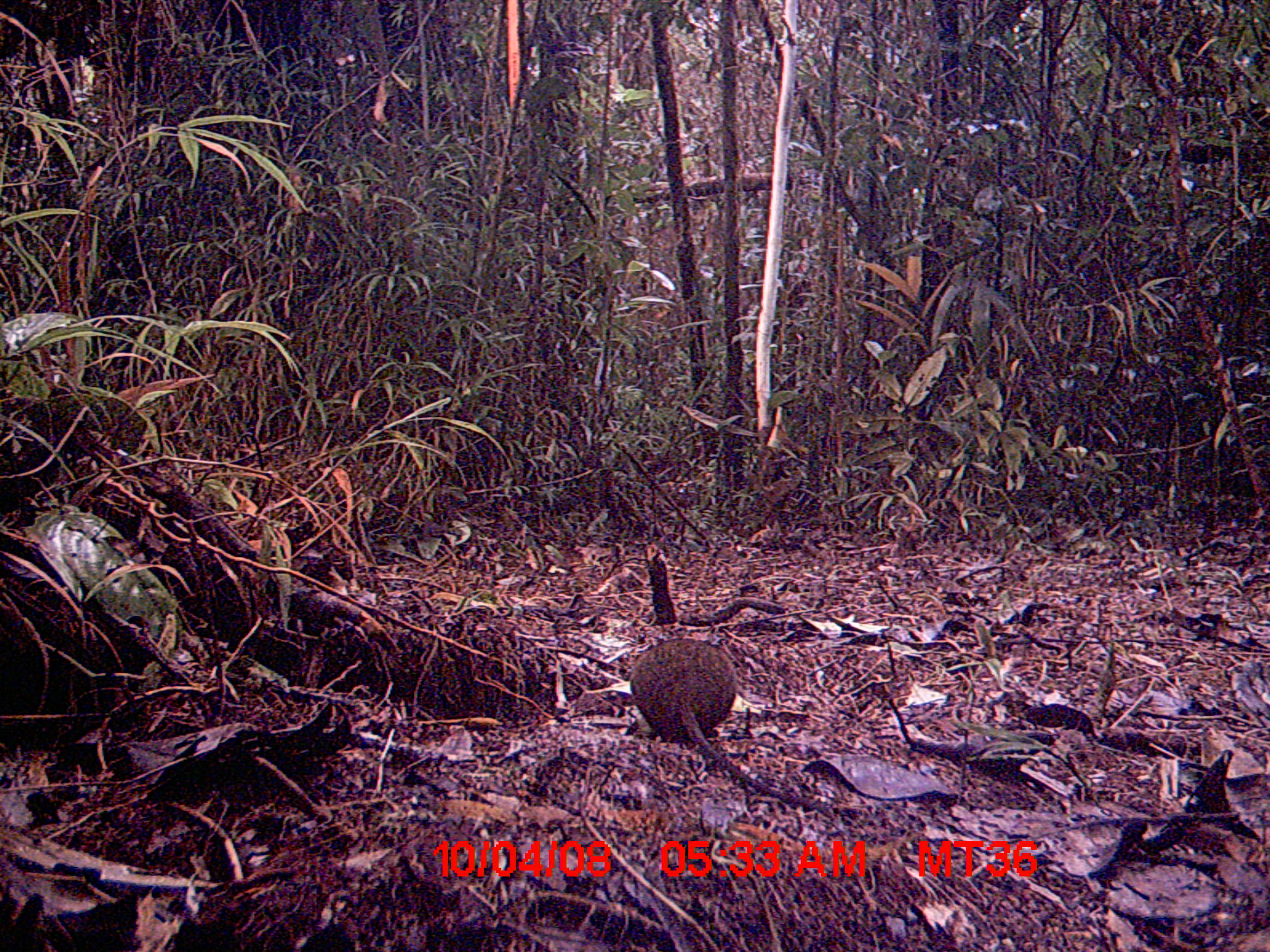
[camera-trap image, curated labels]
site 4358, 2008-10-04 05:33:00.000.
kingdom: Animalia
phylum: Chordata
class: Mammalia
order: Rodentia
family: Nesomyidae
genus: Nesomys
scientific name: Nesomys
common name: nesomys rodents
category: nesomys sp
Nesomys sp (nesomys rodents) (Nesomys), count 1.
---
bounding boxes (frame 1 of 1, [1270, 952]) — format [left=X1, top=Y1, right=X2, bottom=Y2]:
nesomys sp: [left=629, top=637, right=831, bottom=815]